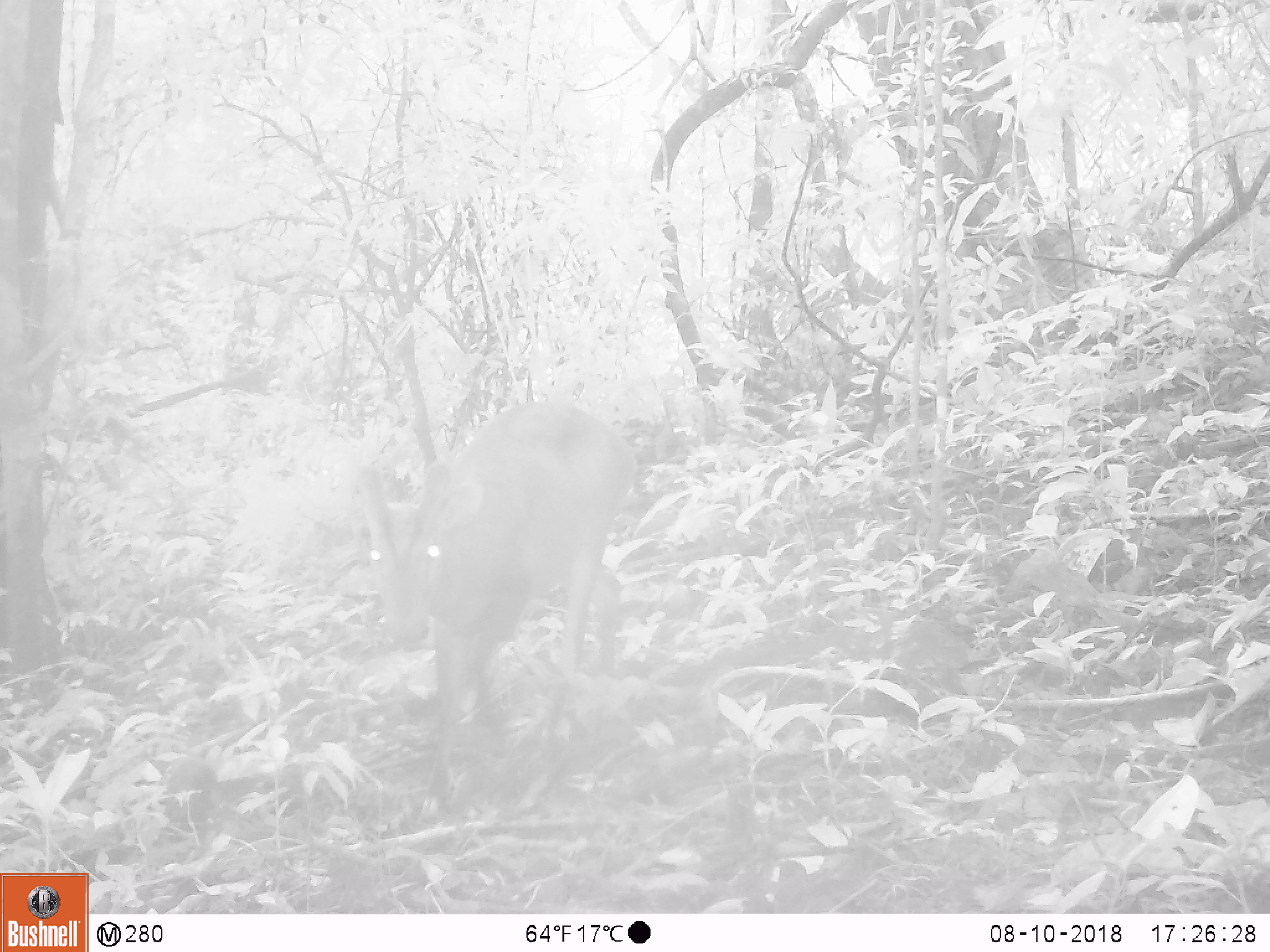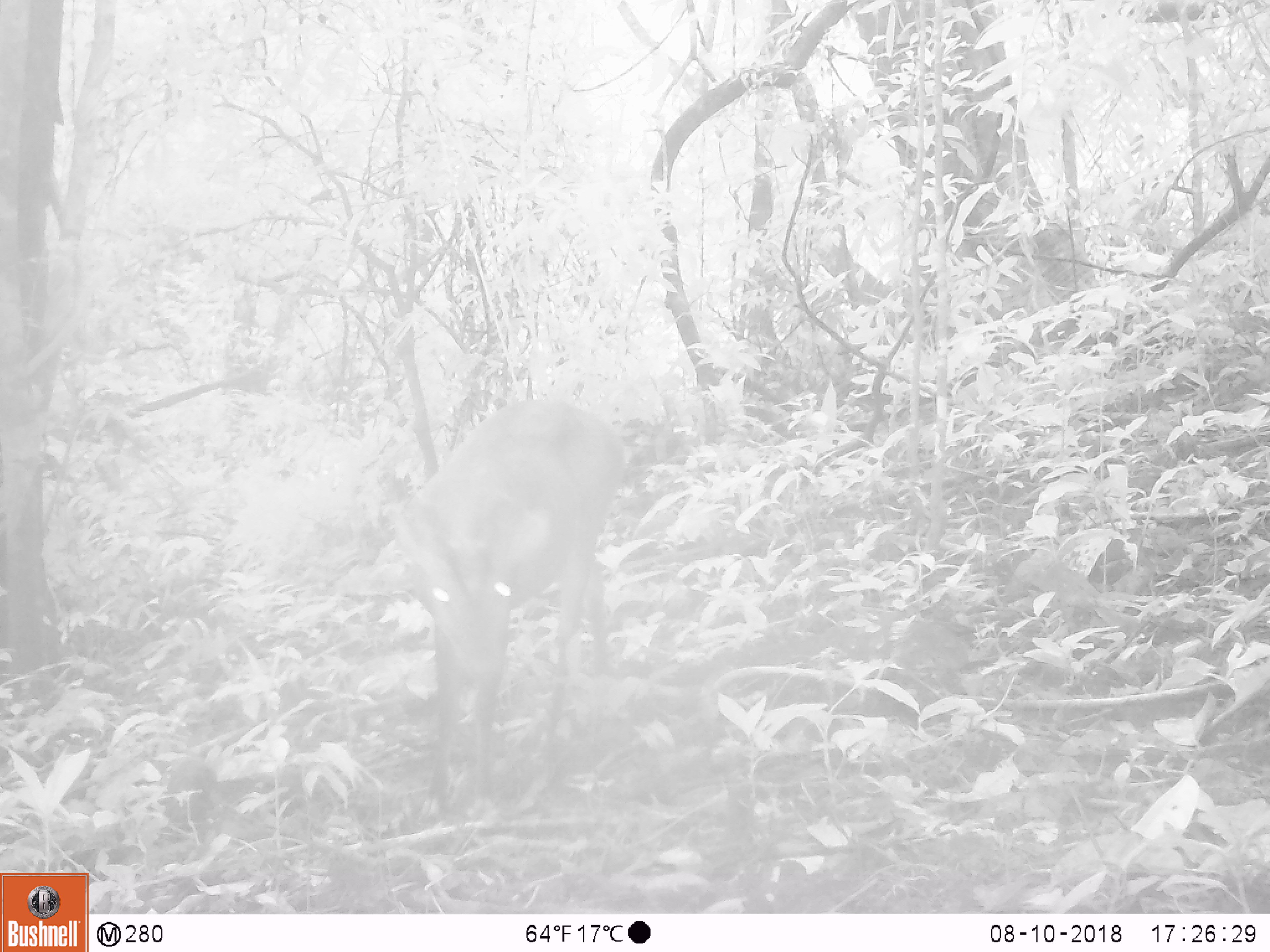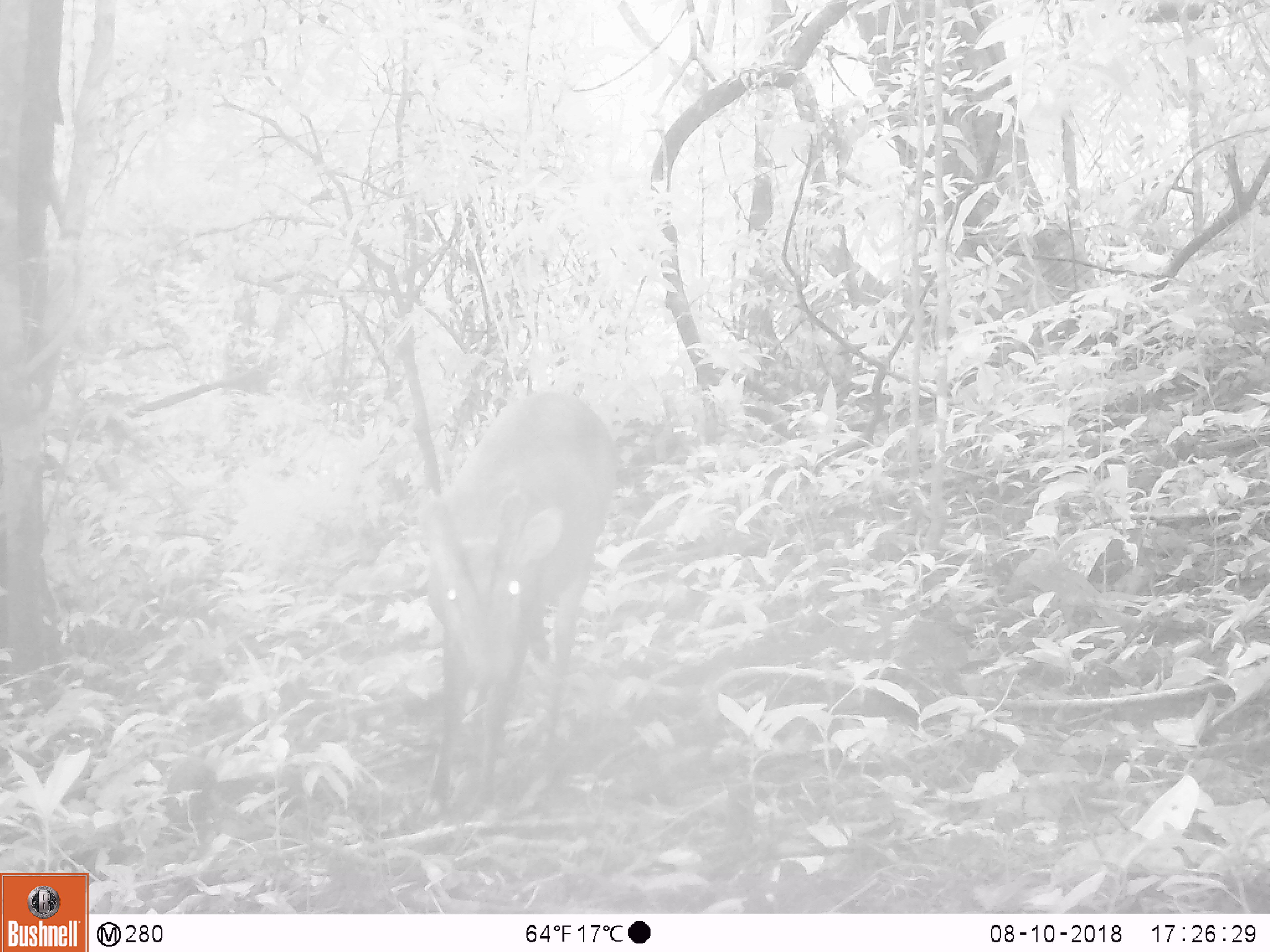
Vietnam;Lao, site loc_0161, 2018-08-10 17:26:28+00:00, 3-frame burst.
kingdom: Animalia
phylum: Chordata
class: Mammalia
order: Artiodactyla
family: Cervidae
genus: Muntiacus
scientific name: Muntiacus vuquangensis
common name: large-antlered muntjac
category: large antlered muntjac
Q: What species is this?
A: Large antlered muntjac (large-antlered muntjac) (Muntiacus vuquangensis).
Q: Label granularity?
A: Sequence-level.